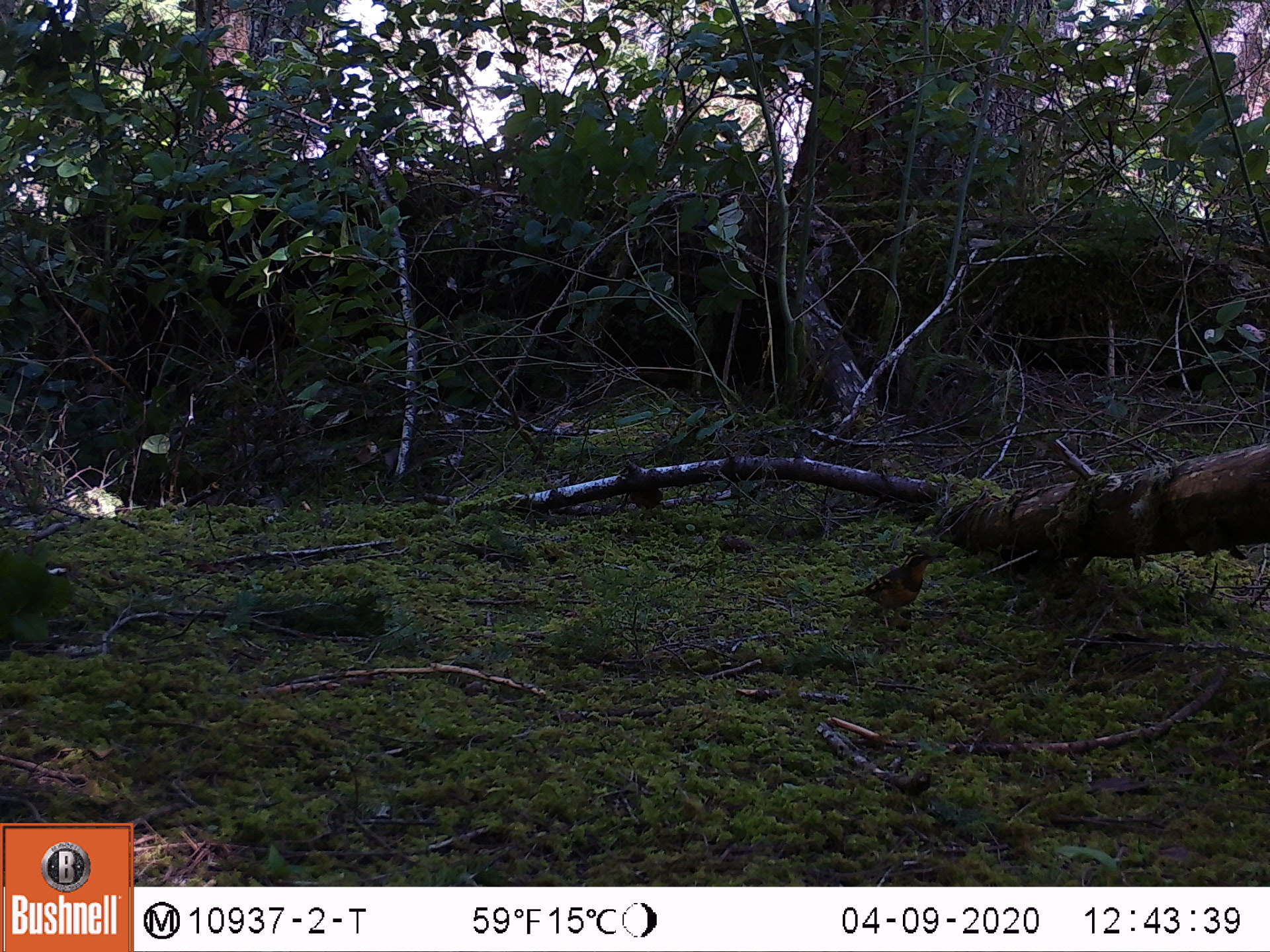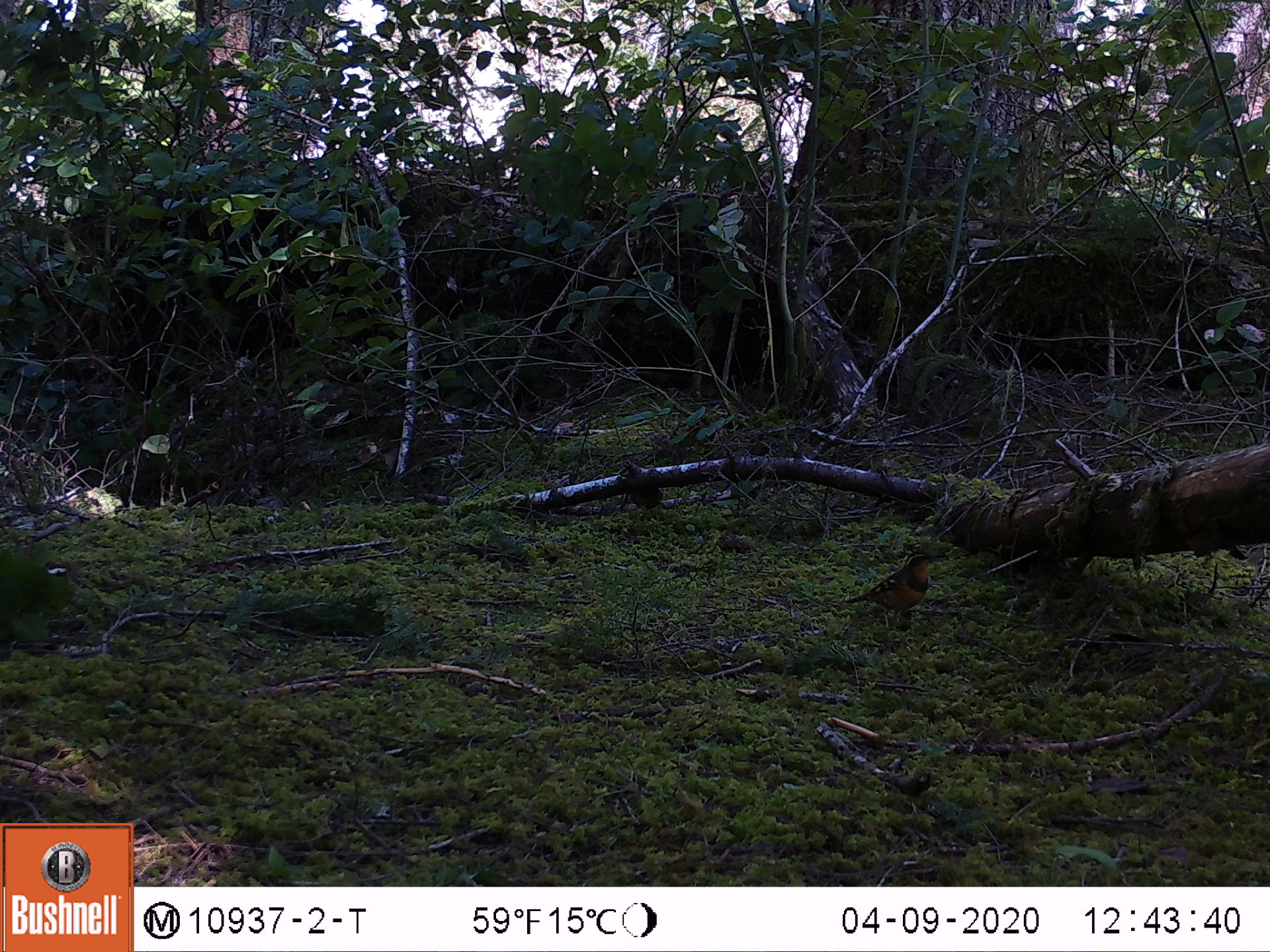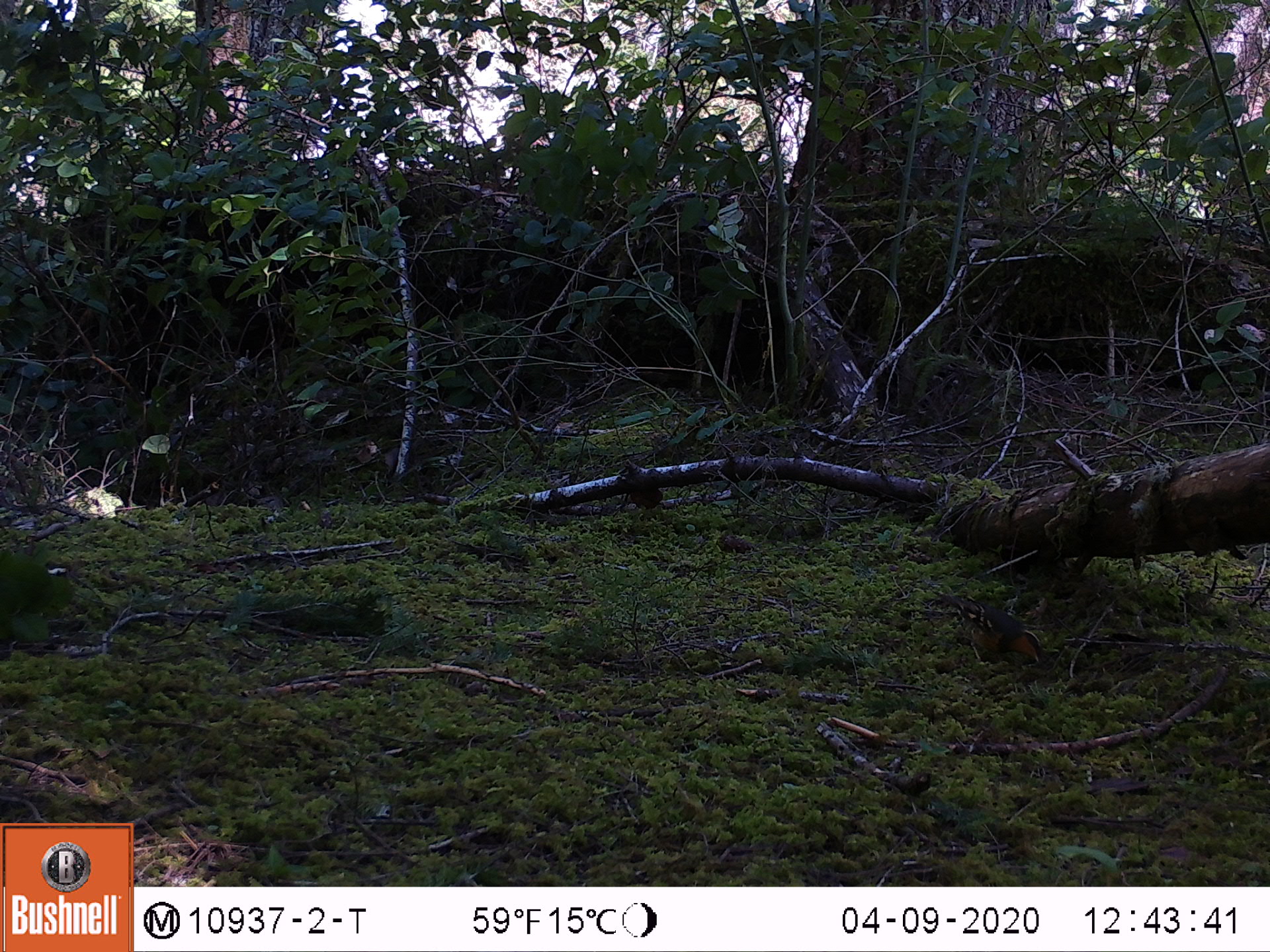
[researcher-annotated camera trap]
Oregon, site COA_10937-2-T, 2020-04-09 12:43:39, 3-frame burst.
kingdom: Animalia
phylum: Chordata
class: Aves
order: Passeriformes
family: Turdidae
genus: Ixoreus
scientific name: Ixoreus naevius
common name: varied thrush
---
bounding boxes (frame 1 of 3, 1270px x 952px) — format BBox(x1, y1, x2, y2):
varied thrush: BBox(848, 551, 941, 622)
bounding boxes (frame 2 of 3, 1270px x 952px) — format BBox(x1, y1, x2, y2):
varied thrush: BBox(842, 548, 939, 628)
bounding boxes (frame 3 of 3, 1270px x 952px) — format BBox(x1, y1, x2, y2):
varied thrush: BBox(932, 596, 1048, 668)